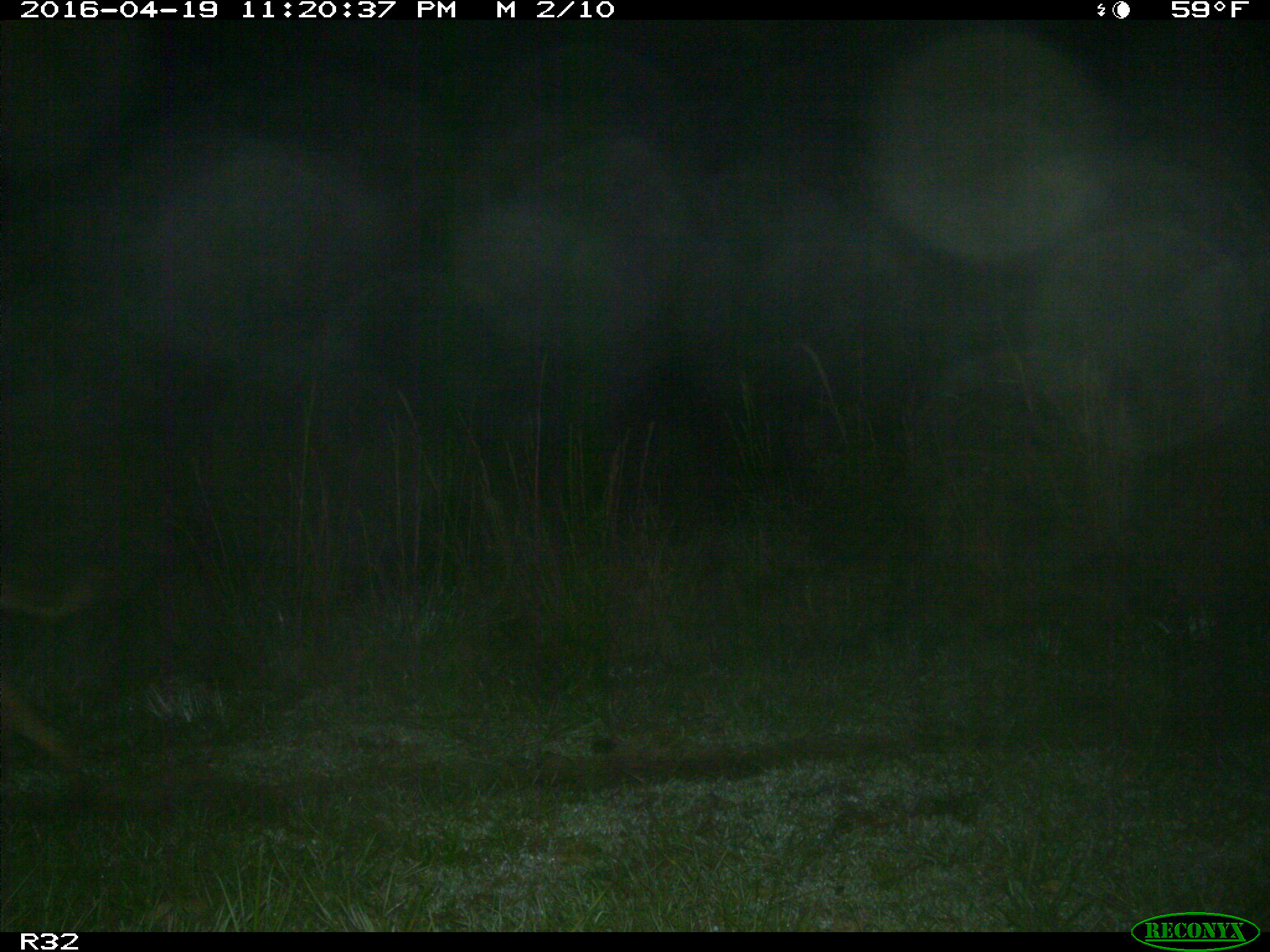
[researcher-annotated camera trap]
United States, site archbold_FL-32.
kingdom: Animalia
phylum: Chordata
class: Mammalia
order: Carnivora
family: Canidae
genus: Canis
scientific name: Canis latrans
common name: coyote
Canis latrans (coyote).